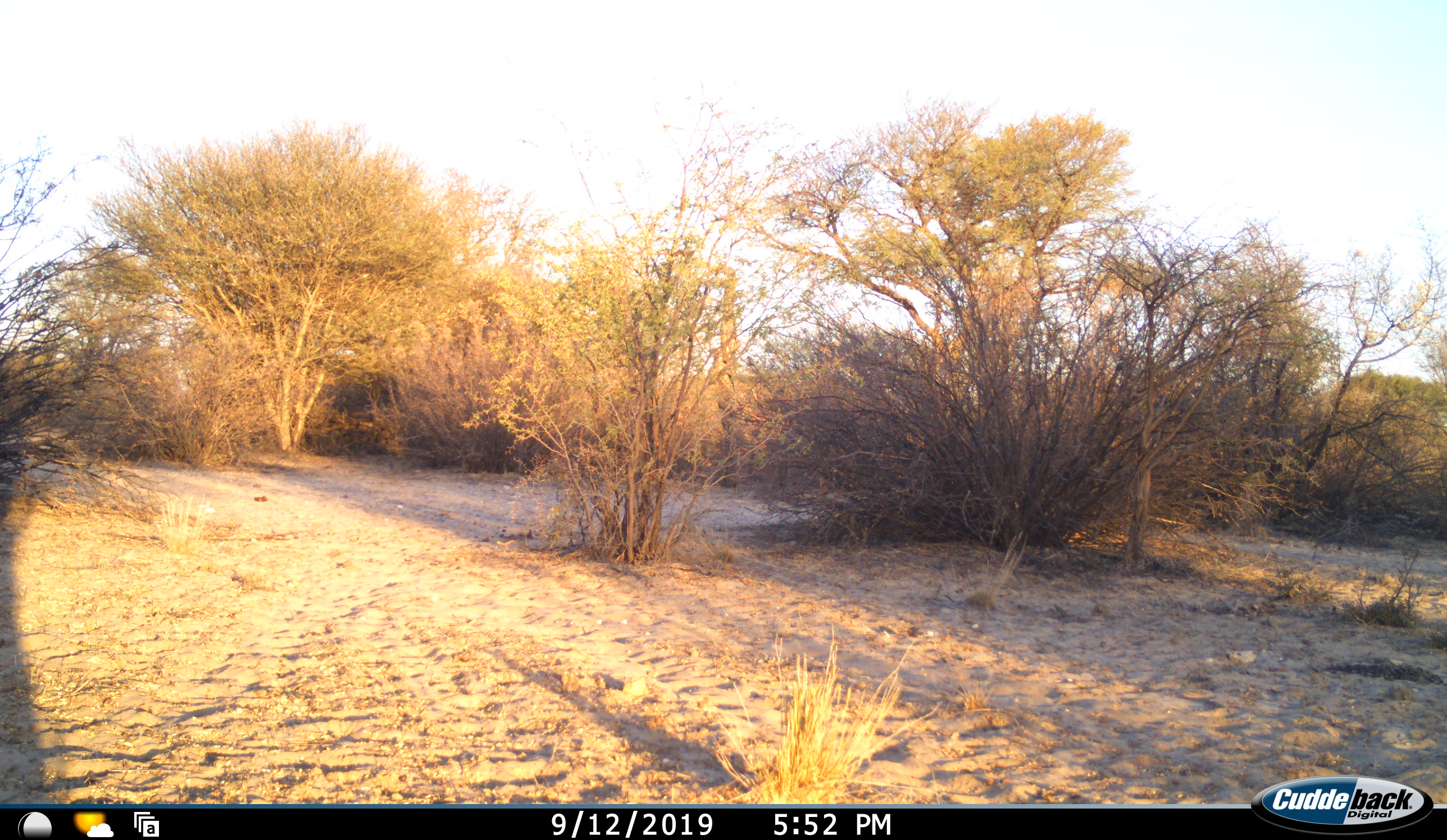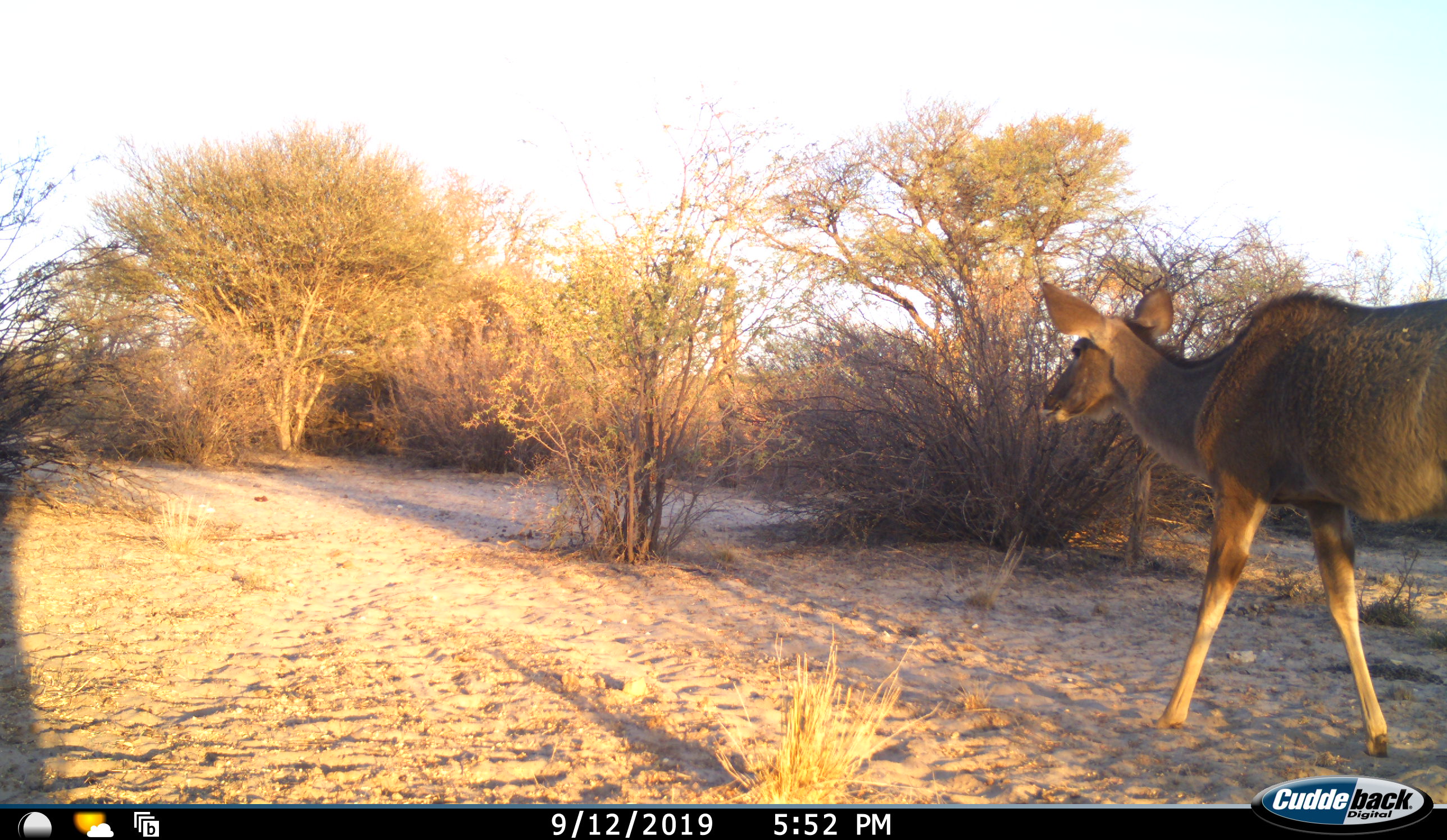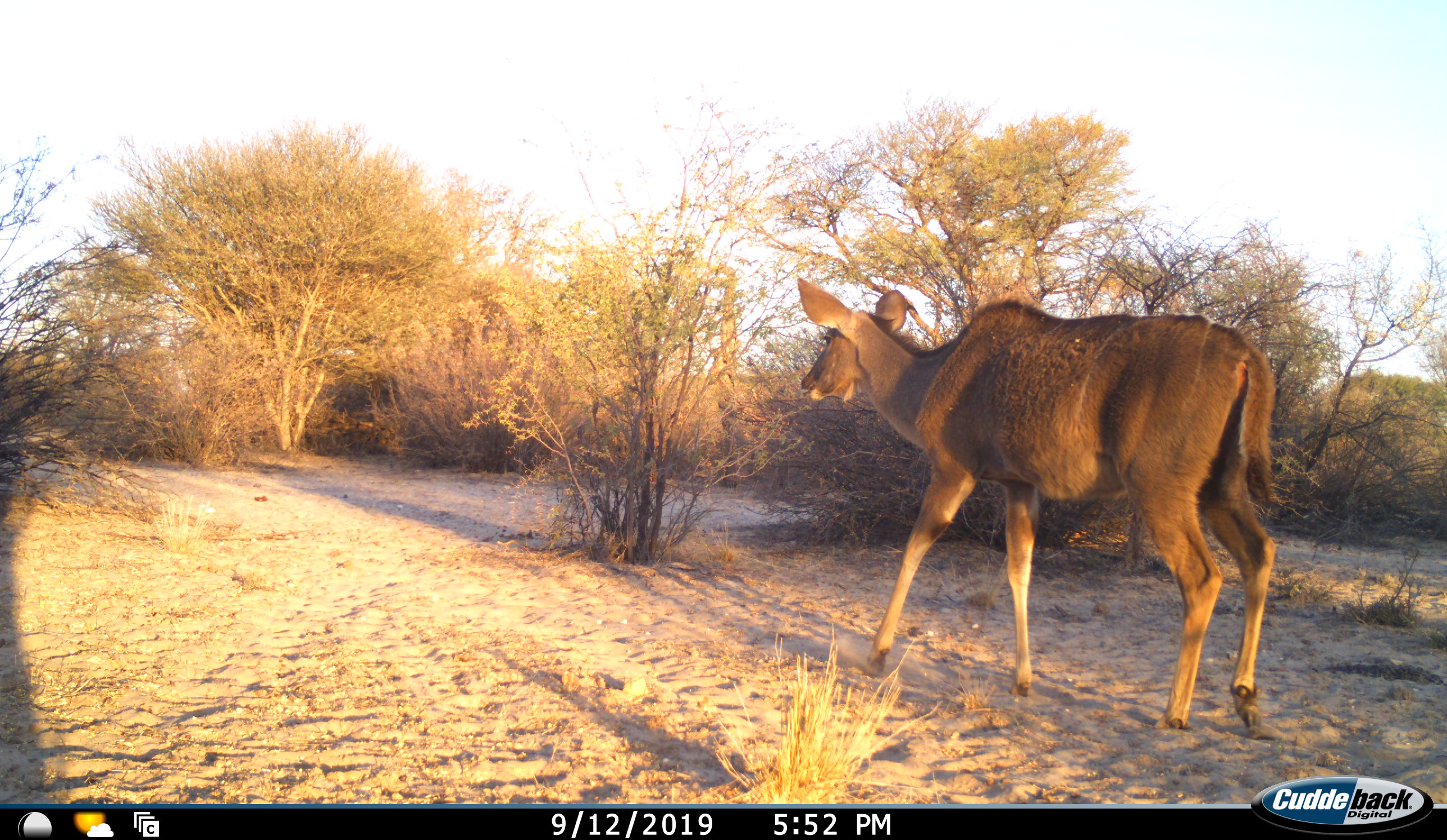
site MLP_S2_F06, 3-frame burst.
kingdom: Animalia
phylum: Chordata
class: Mammalia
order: Artiodactyla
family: Bovidae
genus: Tragelaphus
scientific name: Tragelaphus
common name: kudu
Kudu (Tragelaphus), count 1. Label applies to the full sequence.